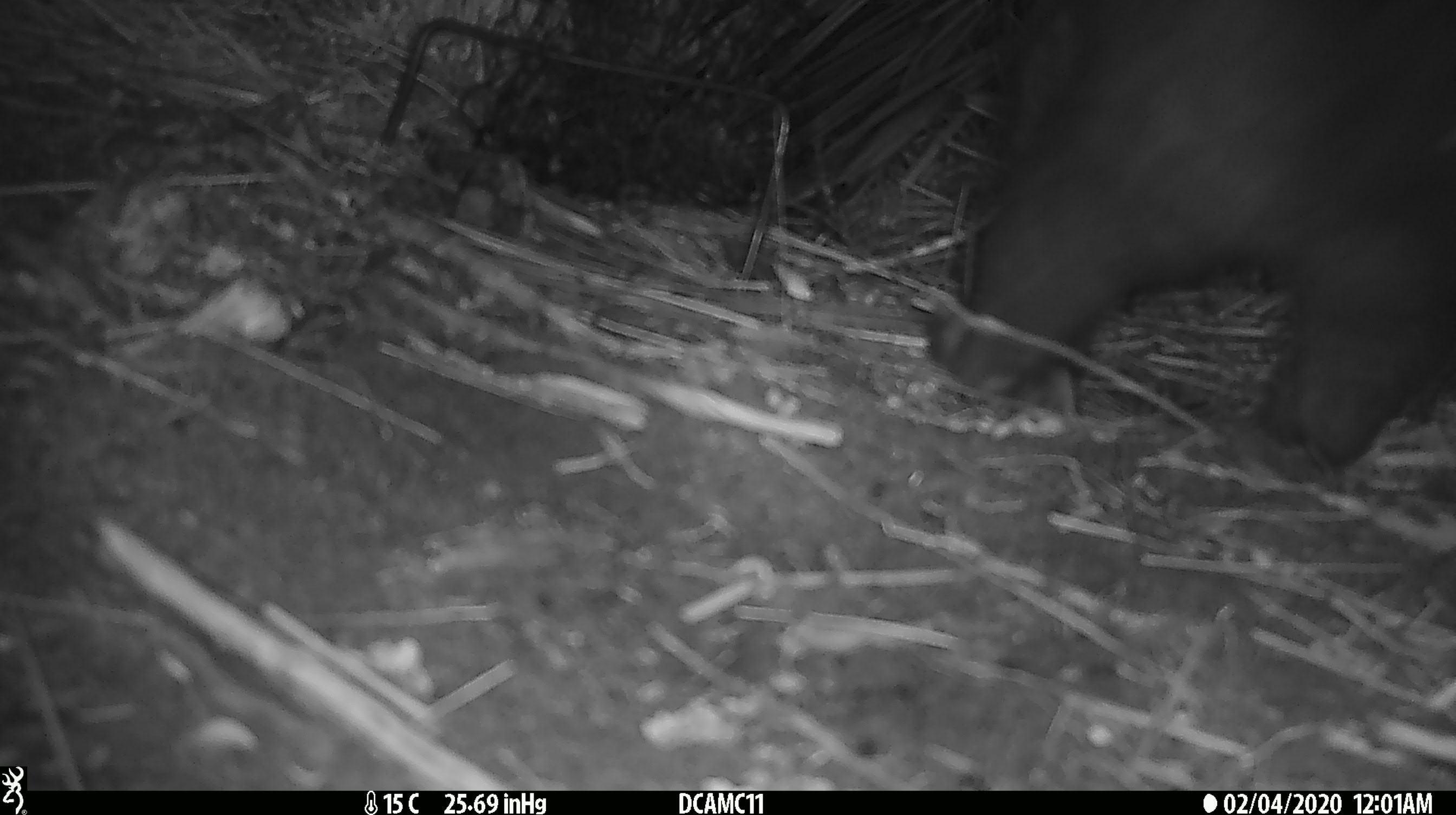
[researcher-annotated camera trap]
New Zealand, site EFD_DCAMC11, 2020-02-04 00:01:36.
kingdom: Animalia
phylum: Chordata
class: Mammalia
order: Diprotodontia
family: Phalangeridae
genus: Trichosurus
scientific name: Trichosurus vulpecula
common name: common brushtail possum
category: possum